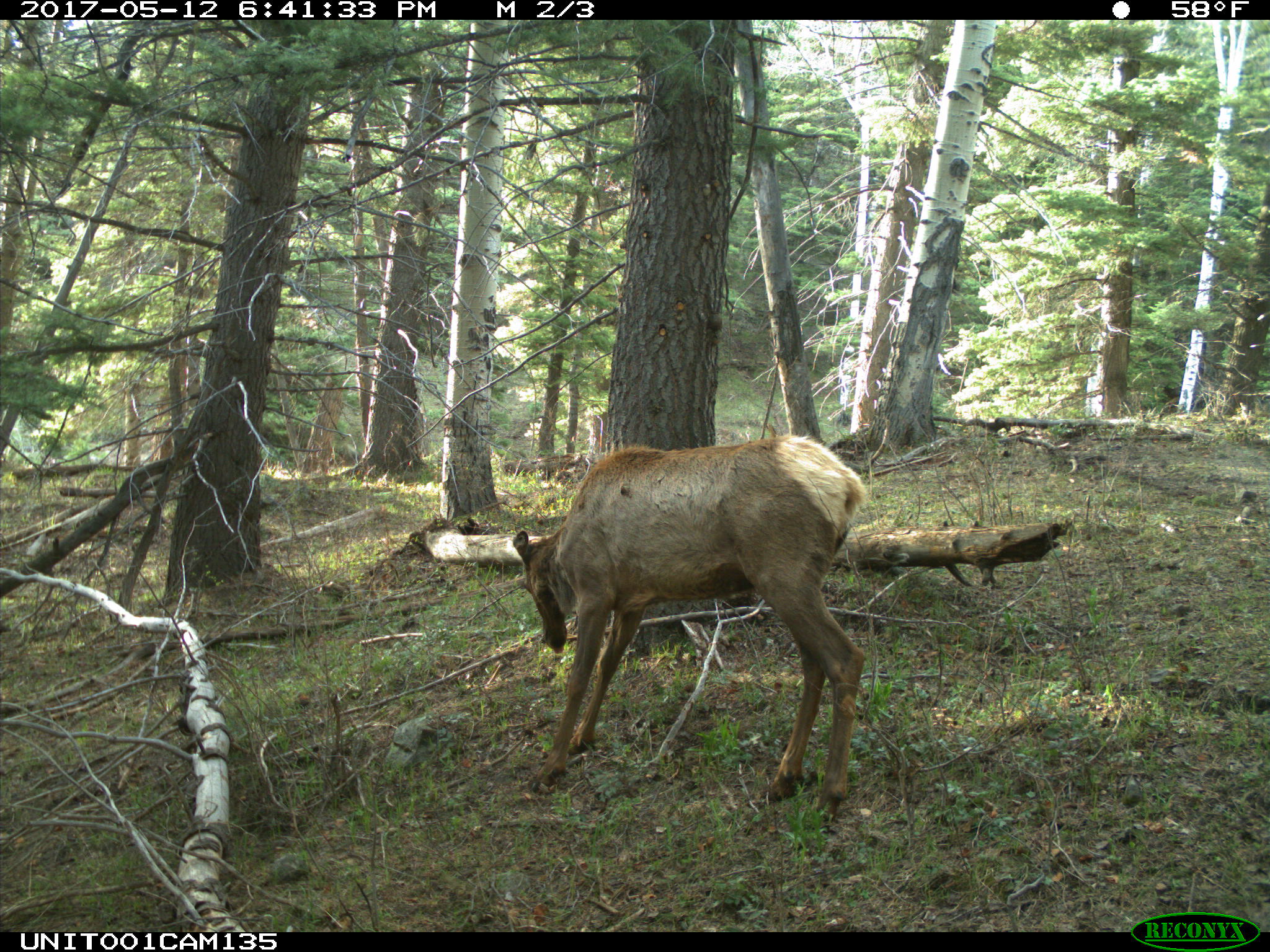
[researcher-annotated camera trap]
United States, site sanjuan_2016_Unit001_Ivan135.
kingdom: Animalia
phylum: Chordata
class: Mammalia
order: Artiodactyla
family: Cervidae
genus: Cervus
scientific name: Cervus elaphus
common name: red deer